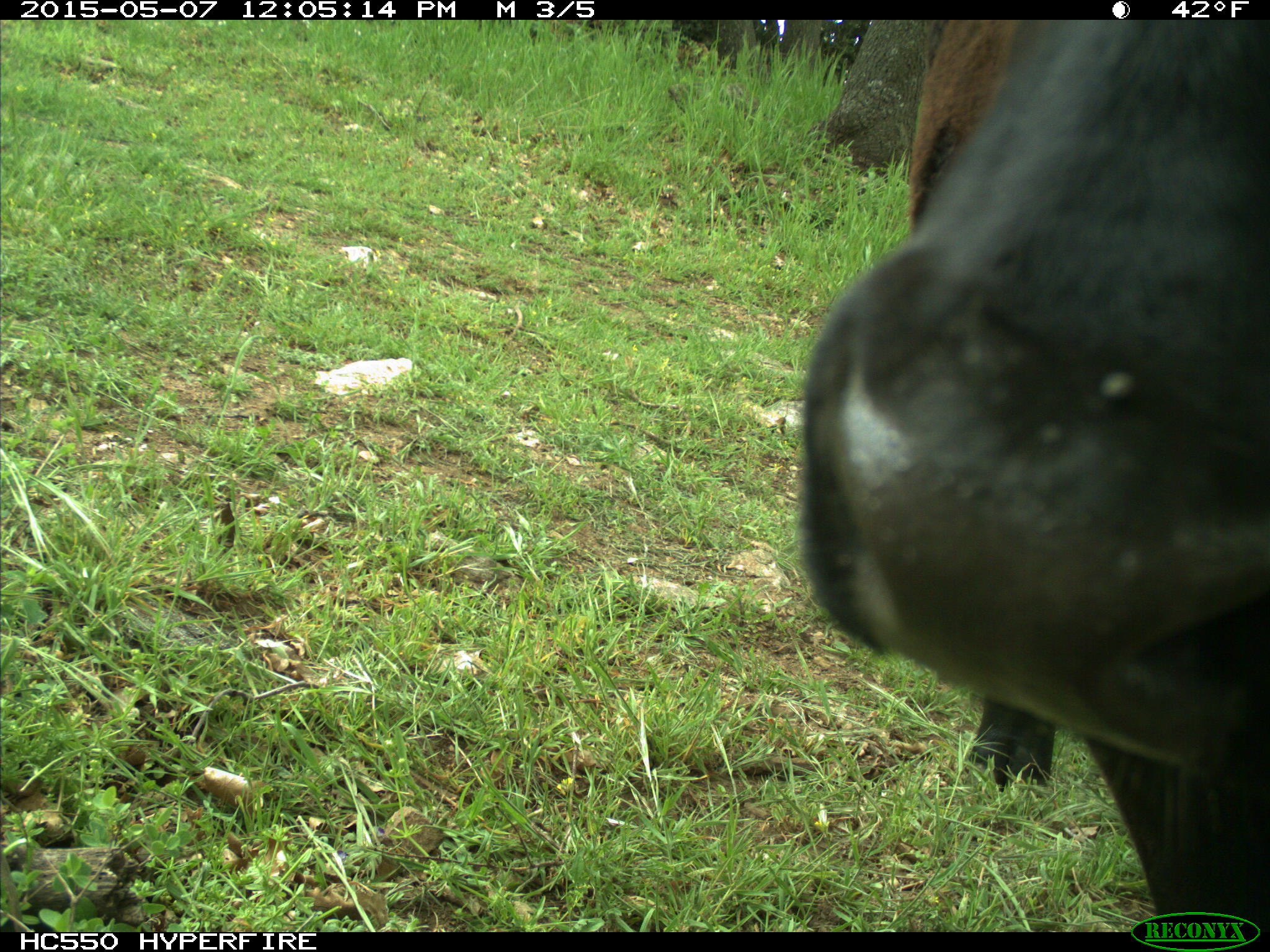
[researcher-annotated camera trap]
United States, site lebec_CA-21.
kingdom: Animalia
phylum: Chordata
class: Mammalia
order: Artiodactyla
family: Bovidae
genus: Bos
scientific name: Bos taurus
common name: domestic cow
Bos taurus (domestic cow).